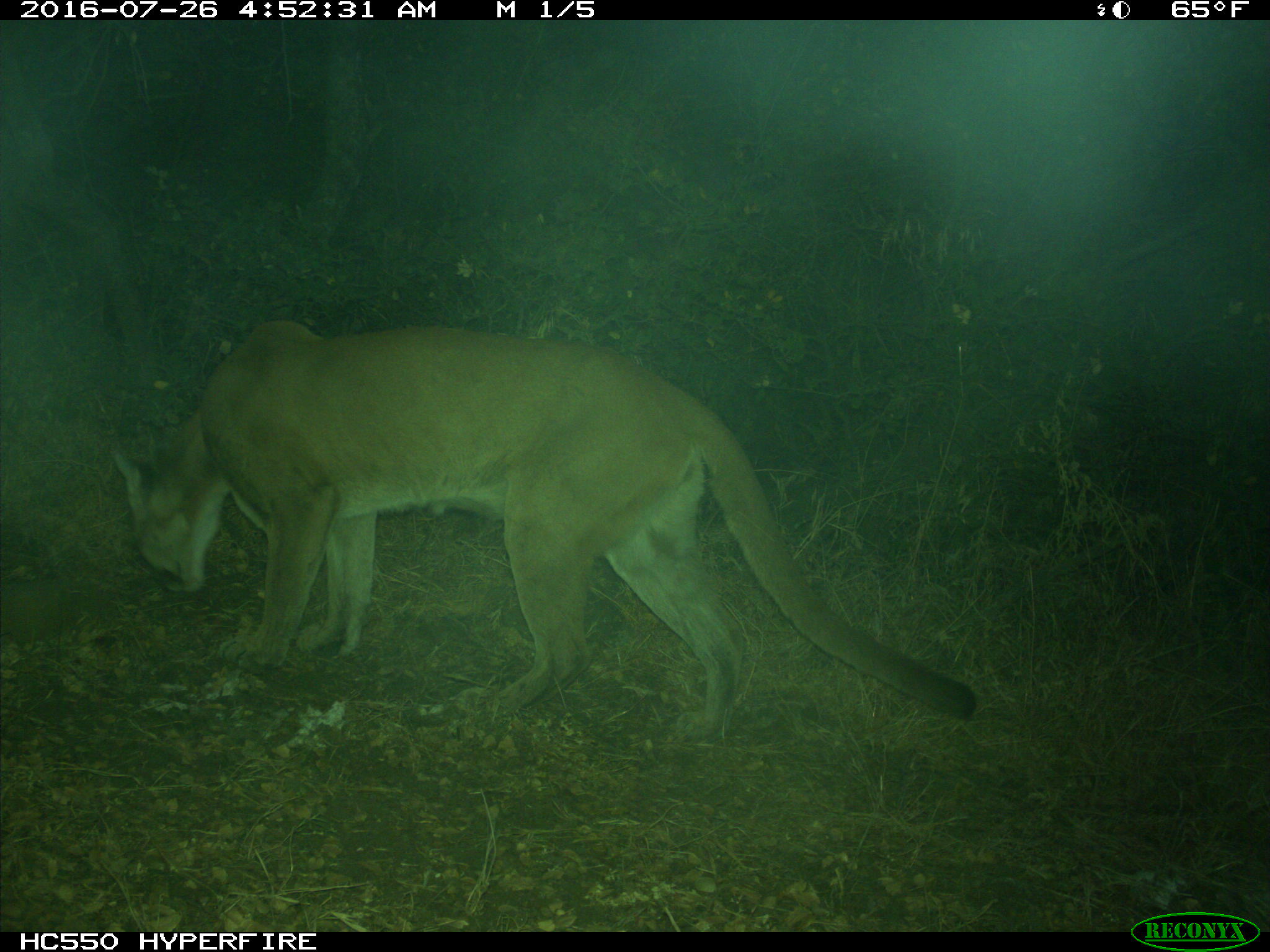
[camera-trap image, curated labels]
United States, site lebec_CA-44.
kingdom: Animalia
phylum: Chordata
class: Mammalia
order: Carnivora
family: Felidae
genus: Puma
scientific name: Puma concolor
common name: mountain lion